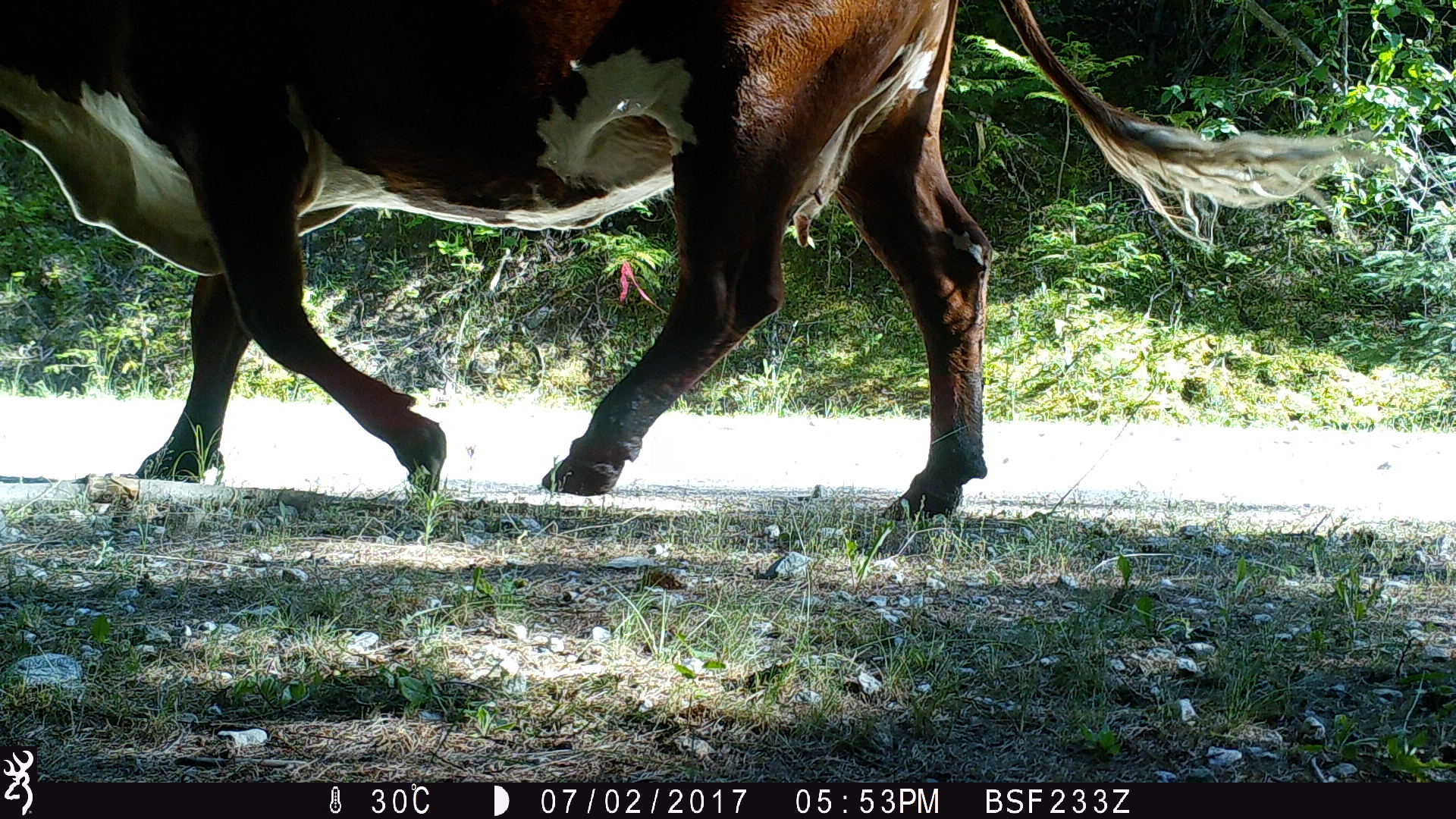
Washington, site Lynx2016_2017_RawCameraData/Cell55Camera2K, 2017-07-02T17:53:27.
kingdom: Animalia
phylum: Chordata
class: Mammalia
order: Artiodactyla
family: Bovidae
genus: Bos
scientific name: Bos taurus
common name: domestic cattle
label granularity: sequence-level